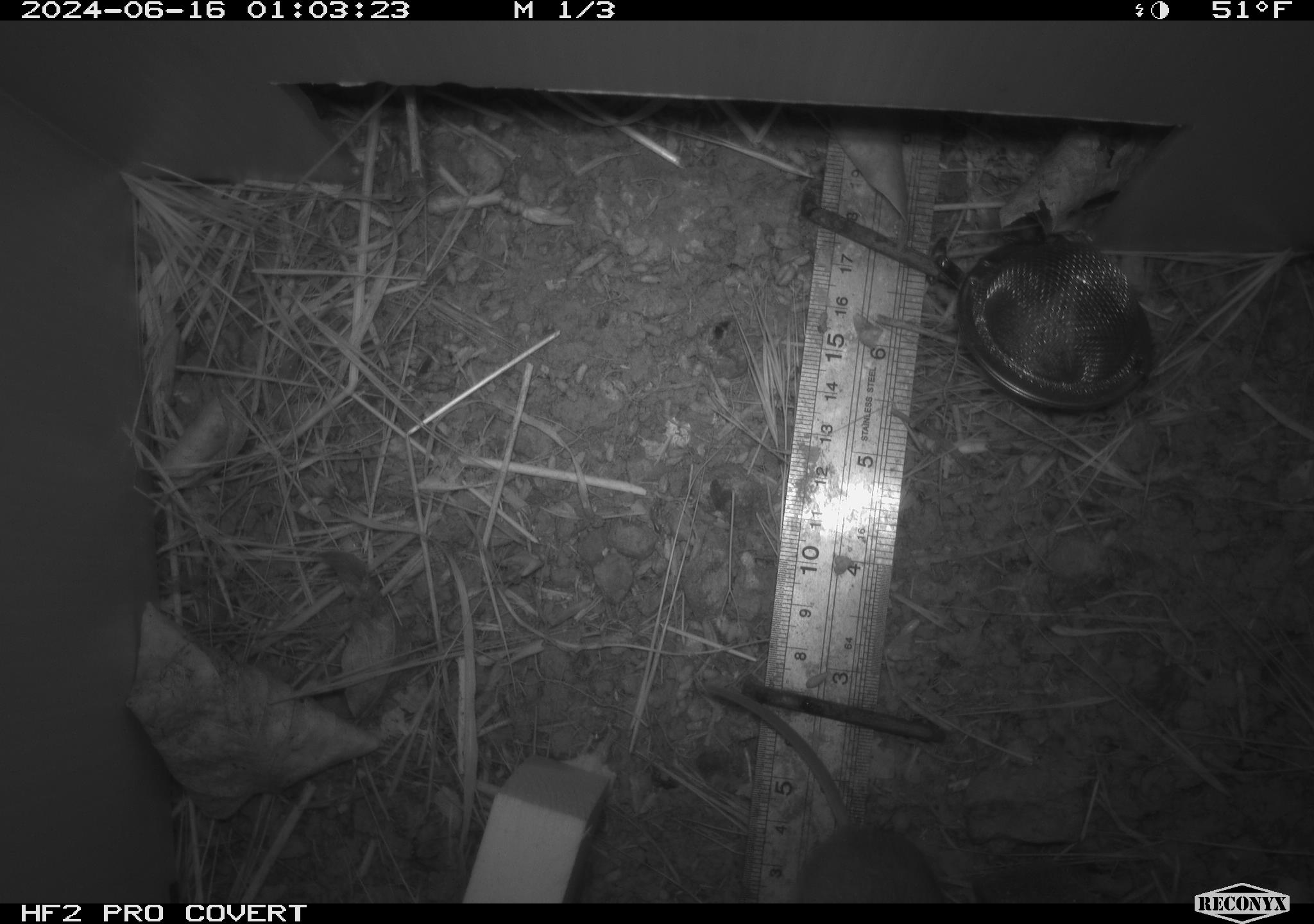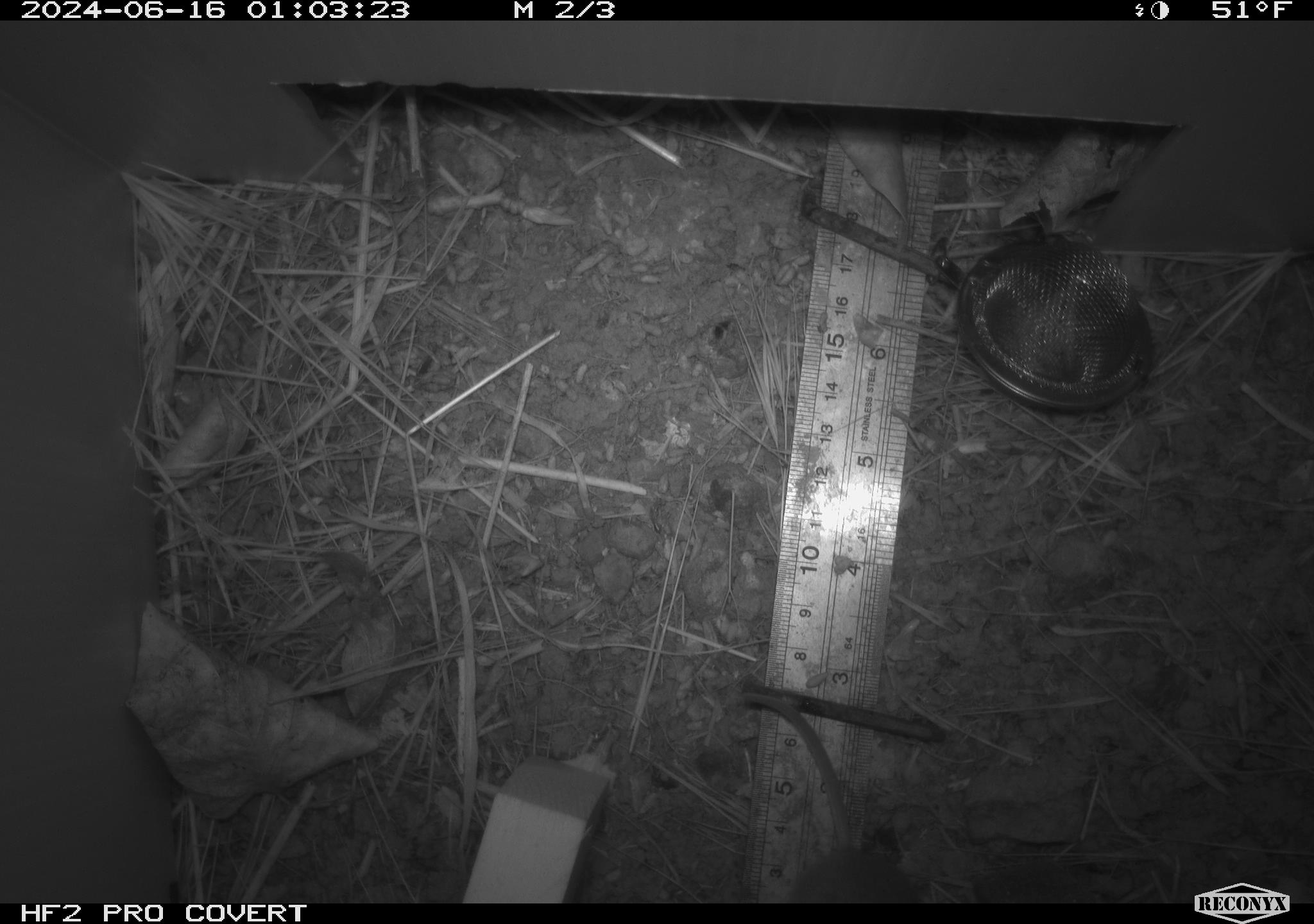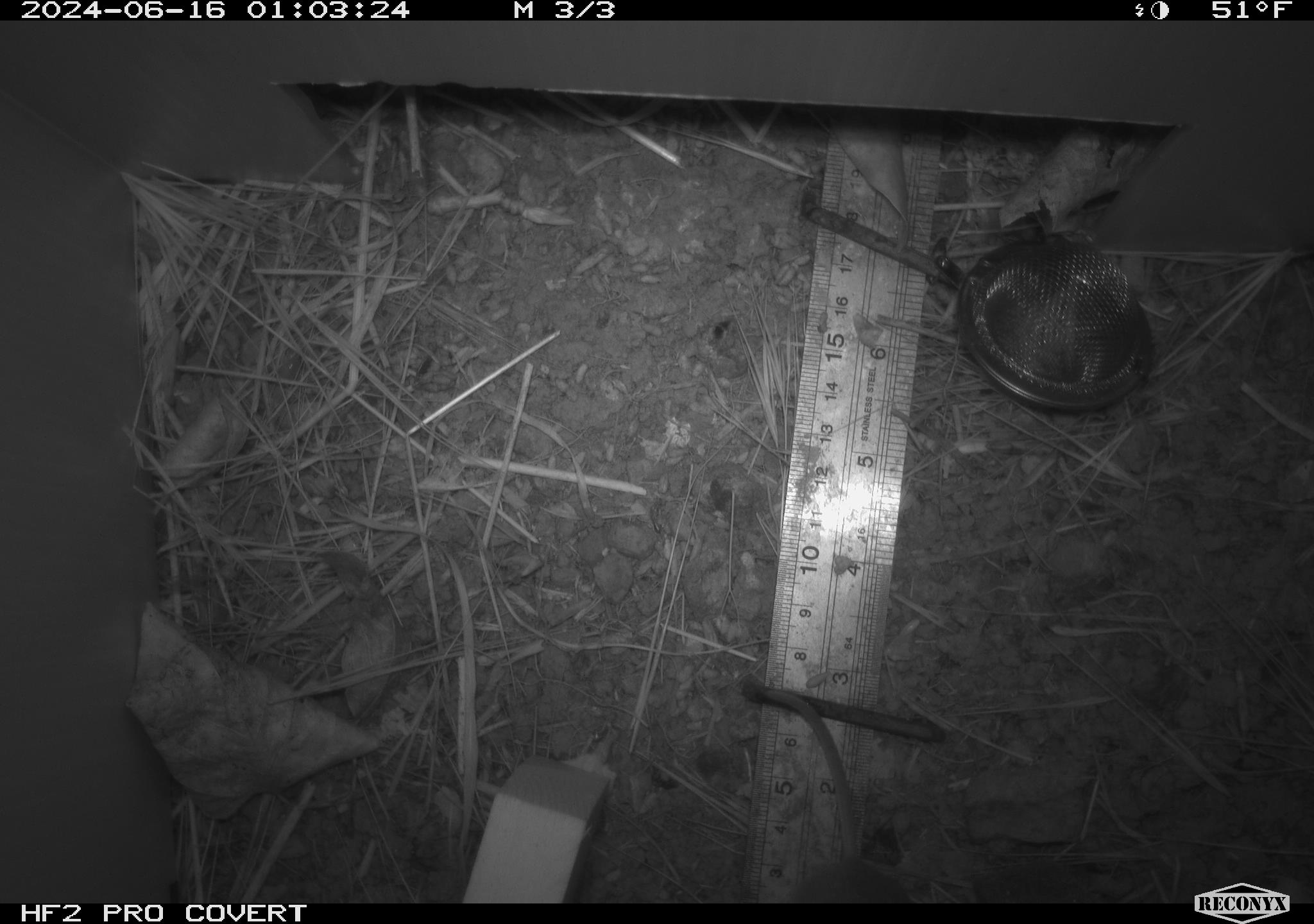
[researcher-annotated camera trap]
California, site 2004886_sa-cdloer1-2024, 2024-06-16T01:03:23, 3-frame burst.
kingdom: Animalia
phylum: Chordata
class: Mammalia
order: Rodentia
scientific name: Rodentia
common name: mouse species